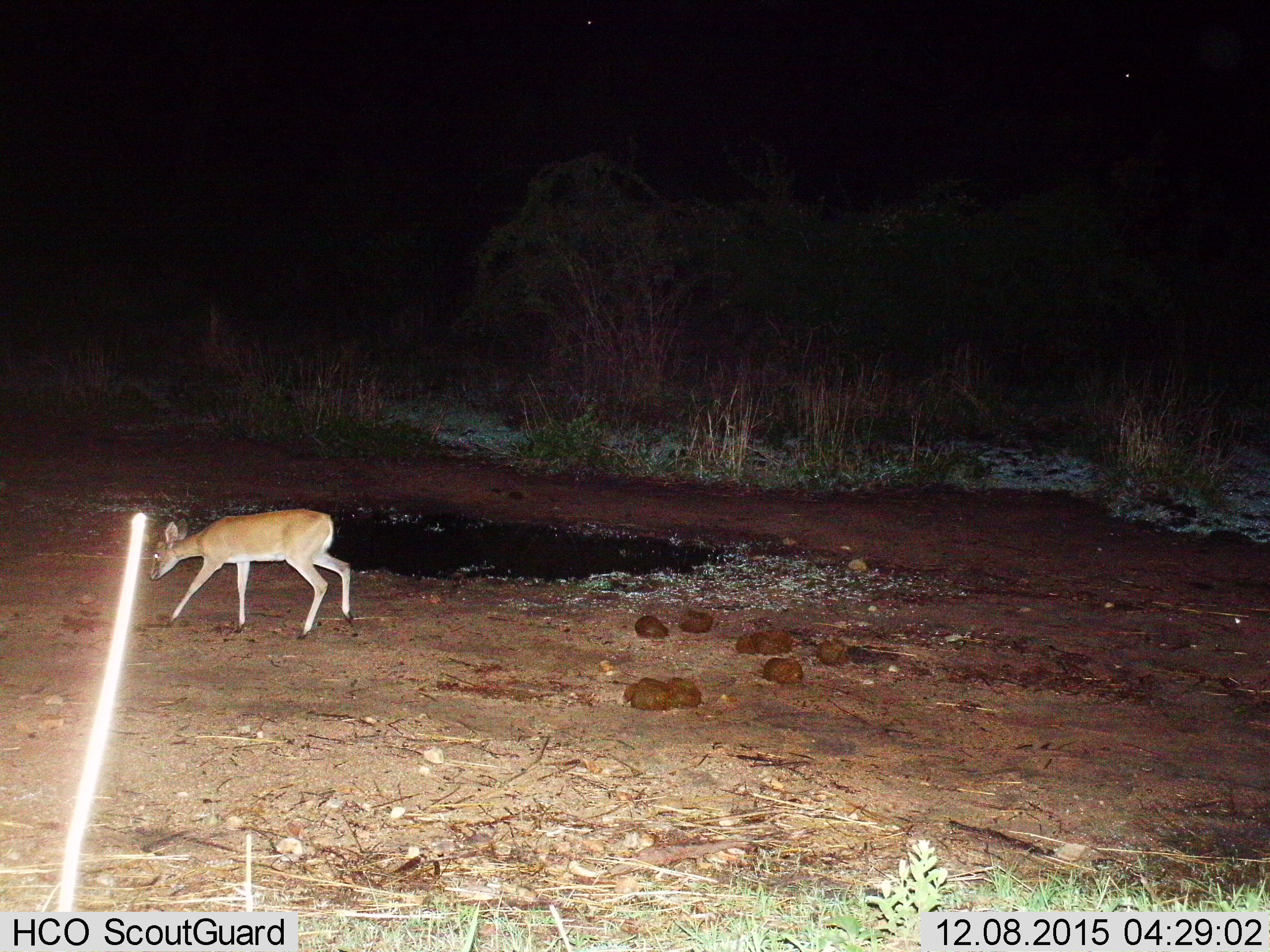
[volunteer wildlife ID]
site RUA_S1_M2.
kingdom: Animalia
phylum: Chordata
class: Mammalia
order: Artiodactyla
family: Bovidae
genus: Sylvicapra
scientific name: Sylvicapra grimmia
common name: common duiker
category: duikercommongrey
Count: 1.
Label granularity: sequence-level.